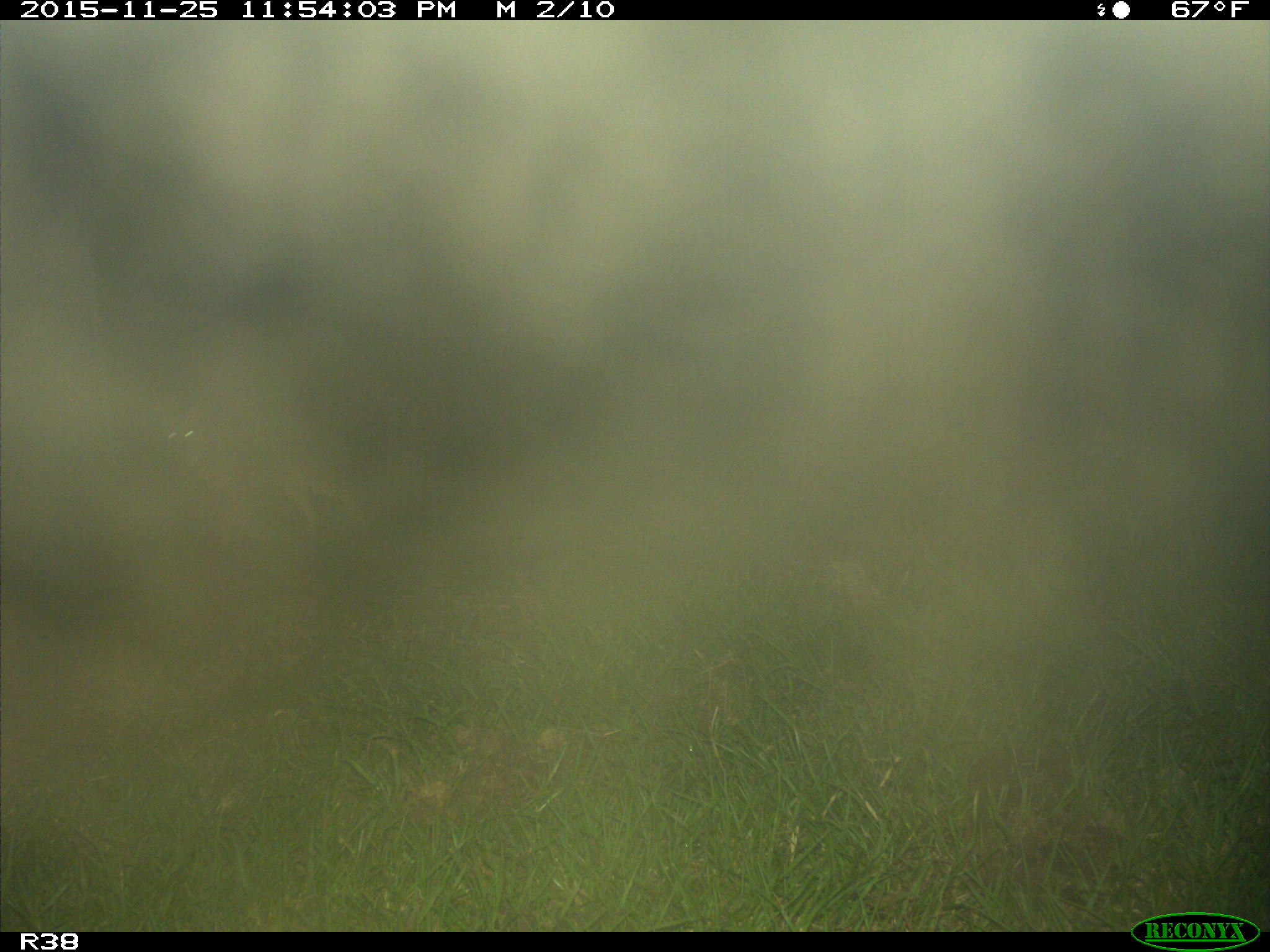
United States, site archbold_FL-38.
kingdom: Animalia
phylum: Chordata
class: Mammalia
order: Carnivora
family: Canidae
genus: Canis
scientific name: Canis latrans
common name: coyote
Canis latrans (coyote).